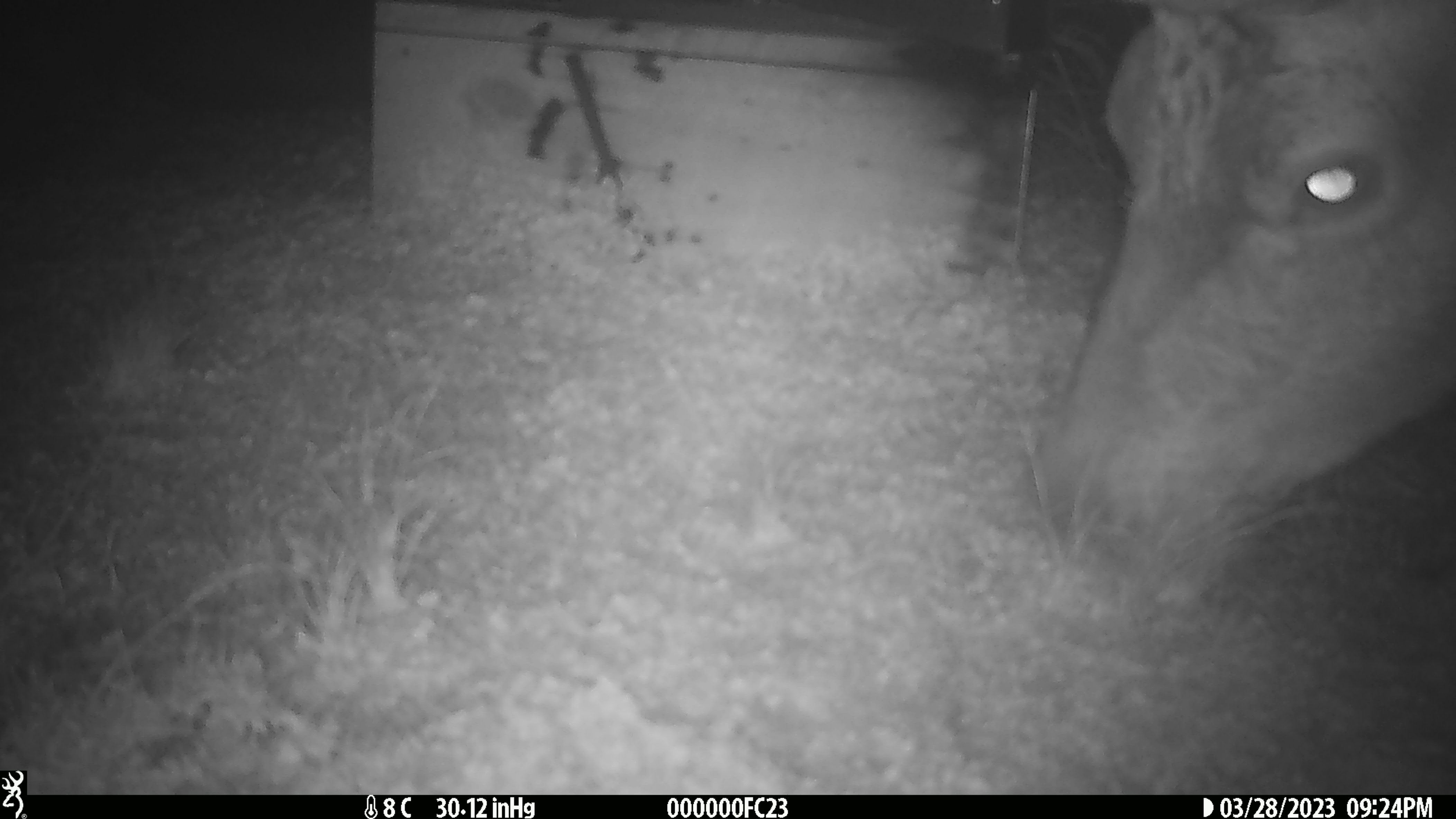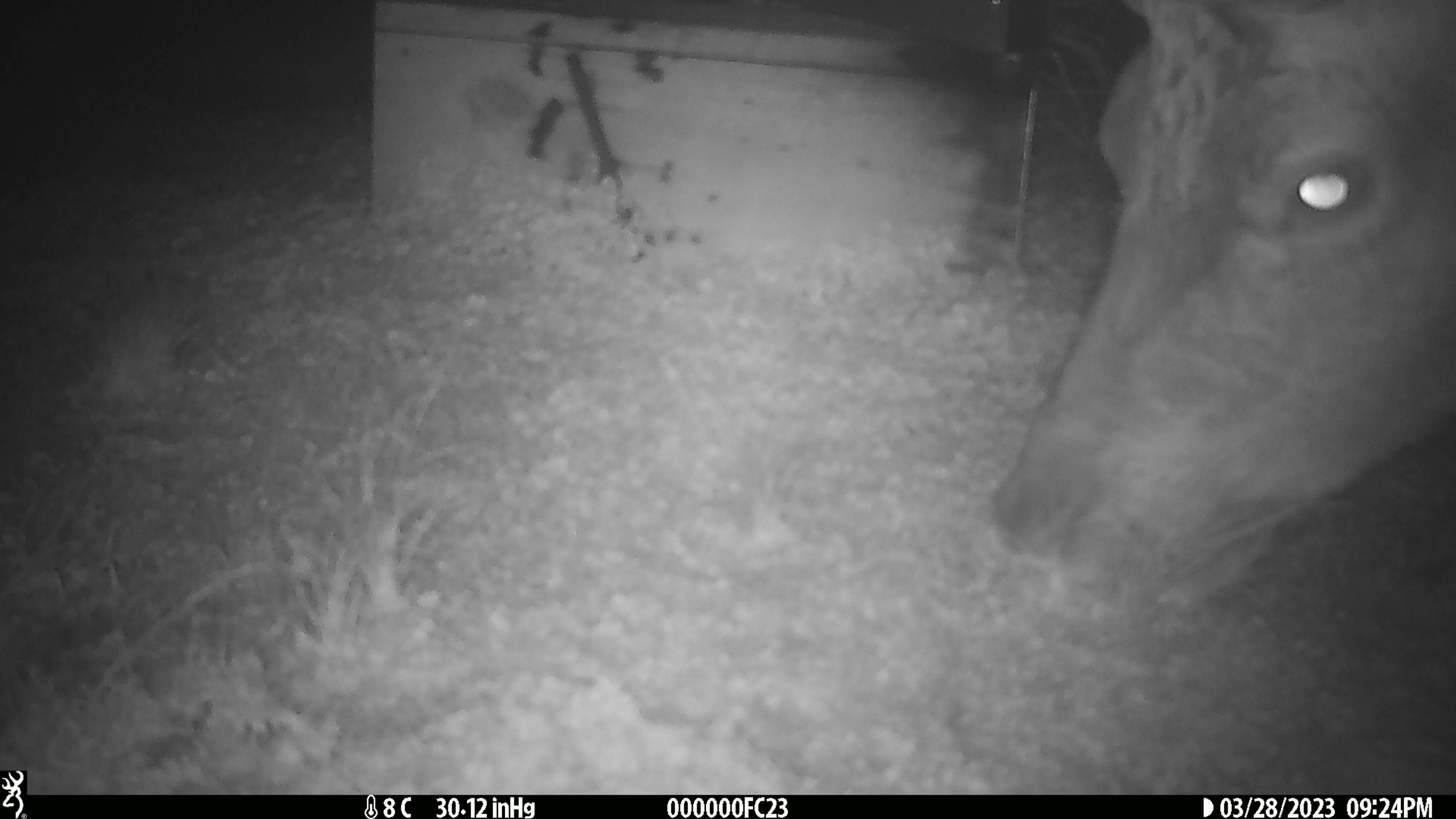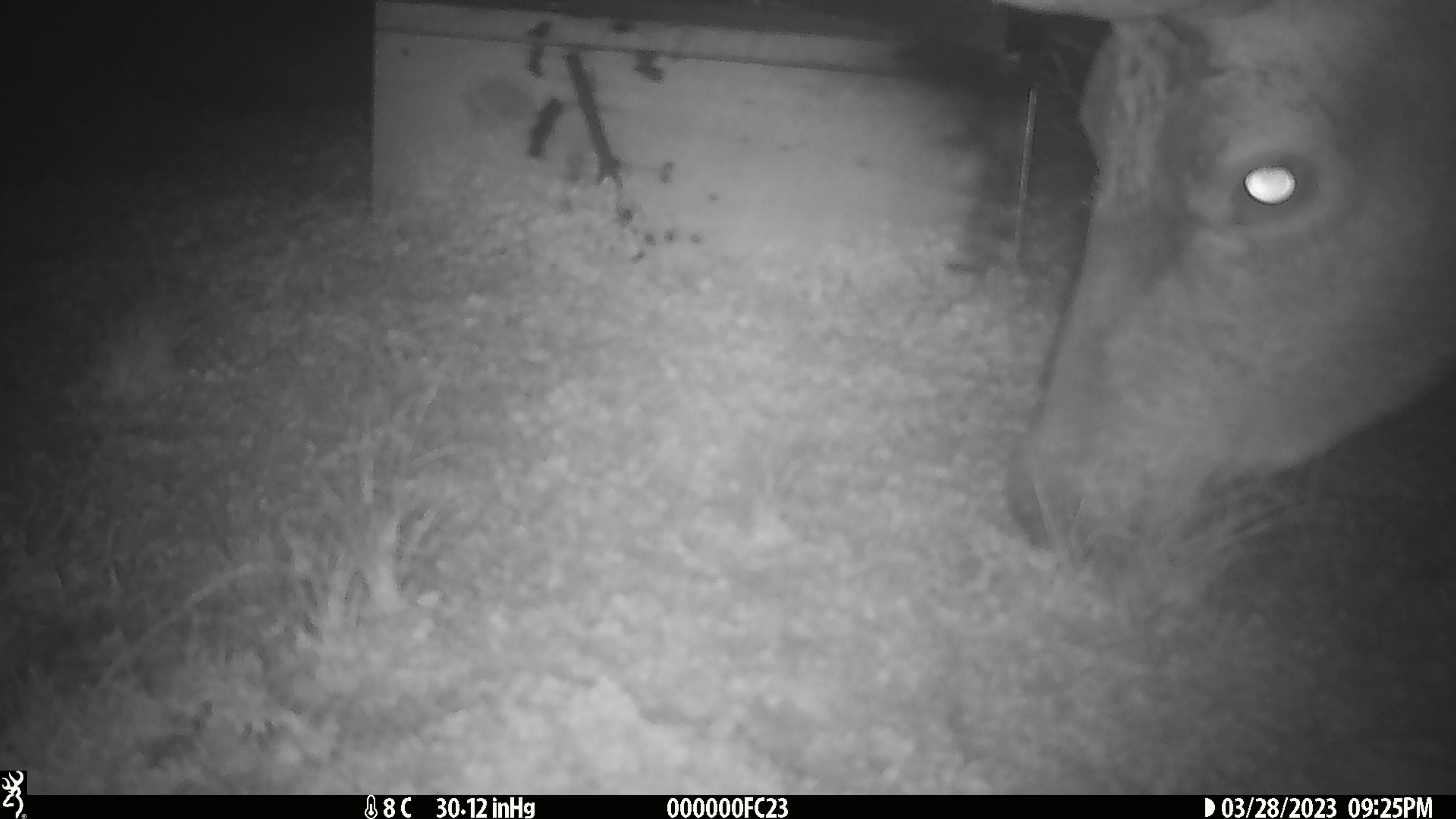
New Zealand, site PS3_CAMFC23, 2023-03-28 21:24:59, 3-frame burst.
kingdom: Animalia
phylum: Chordata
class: Mammalia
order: Artiodactyla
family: Cervidae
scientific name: Cervidae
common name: deer